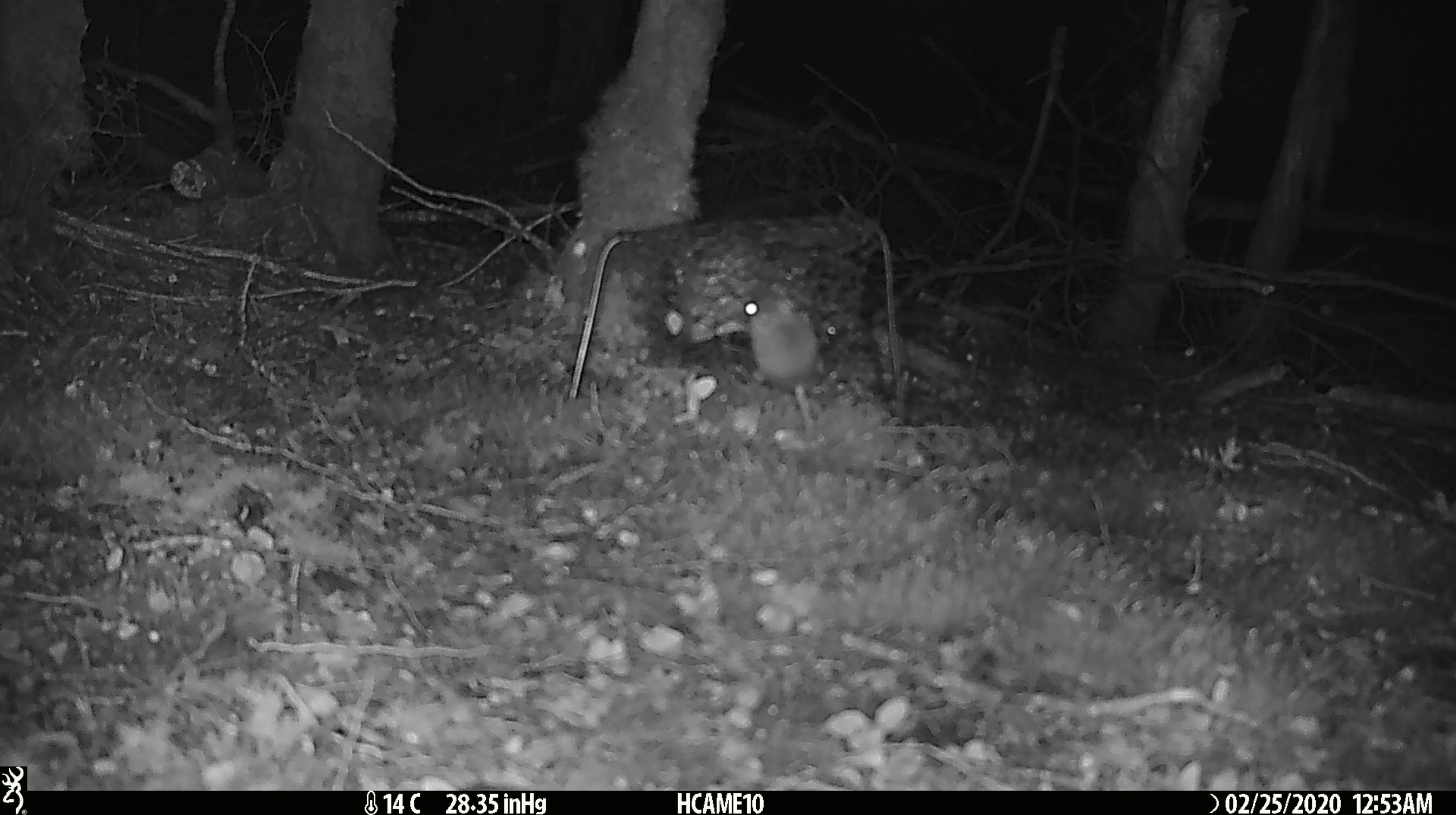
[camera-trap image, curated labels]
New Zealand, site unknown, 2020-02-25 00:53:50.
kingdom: Animalia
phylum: Chordata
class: Mammalia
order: Rodentia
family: Muridae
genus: Mus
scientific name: Mus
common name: mouse